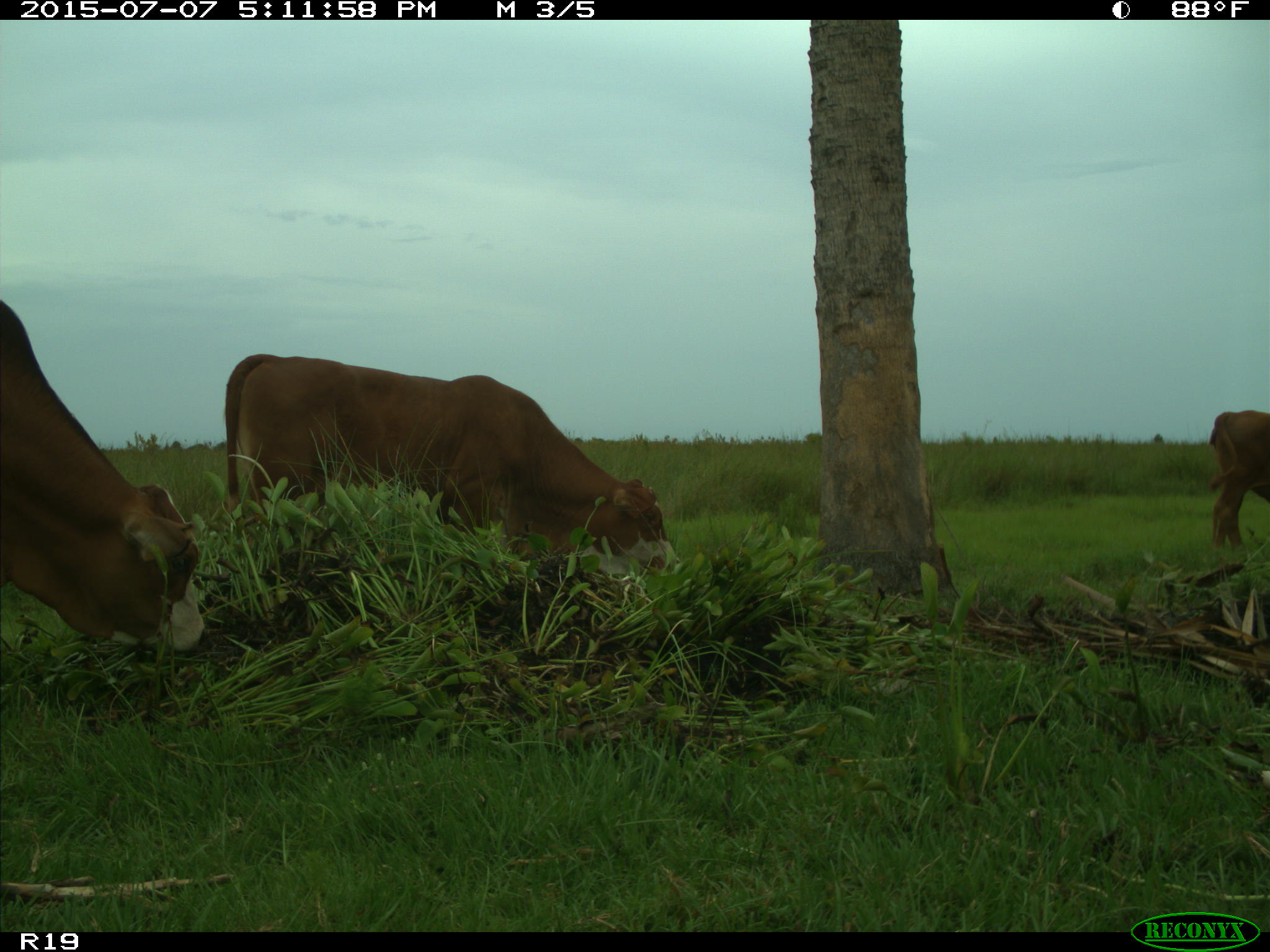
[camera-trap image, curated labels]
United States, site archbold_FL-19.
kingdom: Animalia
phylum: Chordata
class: Mammalia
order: Artiodactyla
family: Bovidae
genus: Bos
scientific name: Bos taurus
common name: domestic cow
Bos taurus (domestic cow).